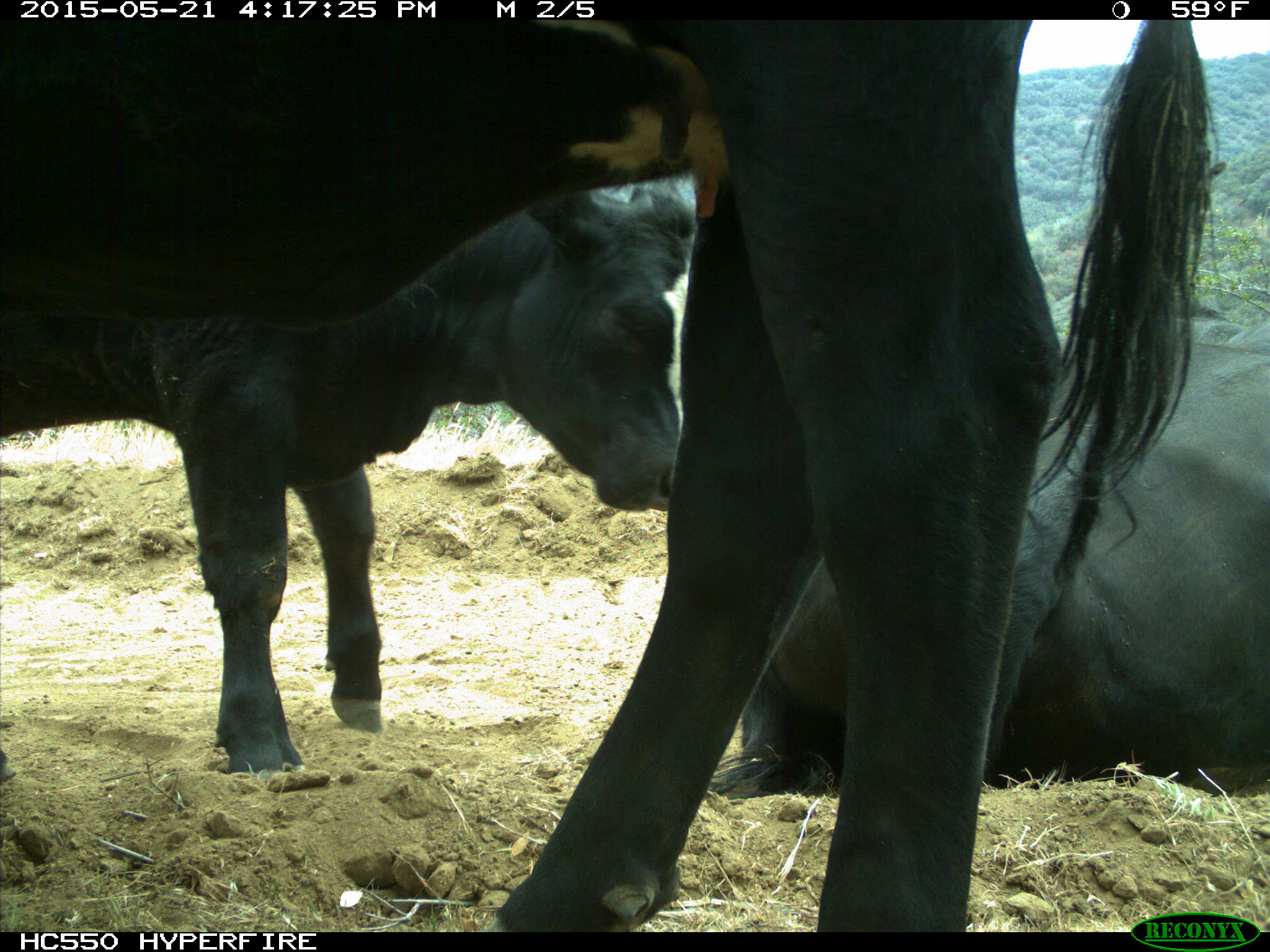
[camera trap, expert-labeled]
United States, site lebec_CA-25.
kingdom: Animalia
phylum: Chordata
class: Mammalia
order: Artiodactyla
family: Bovidae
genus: Bos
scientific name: Bos taurus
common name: domestic cow